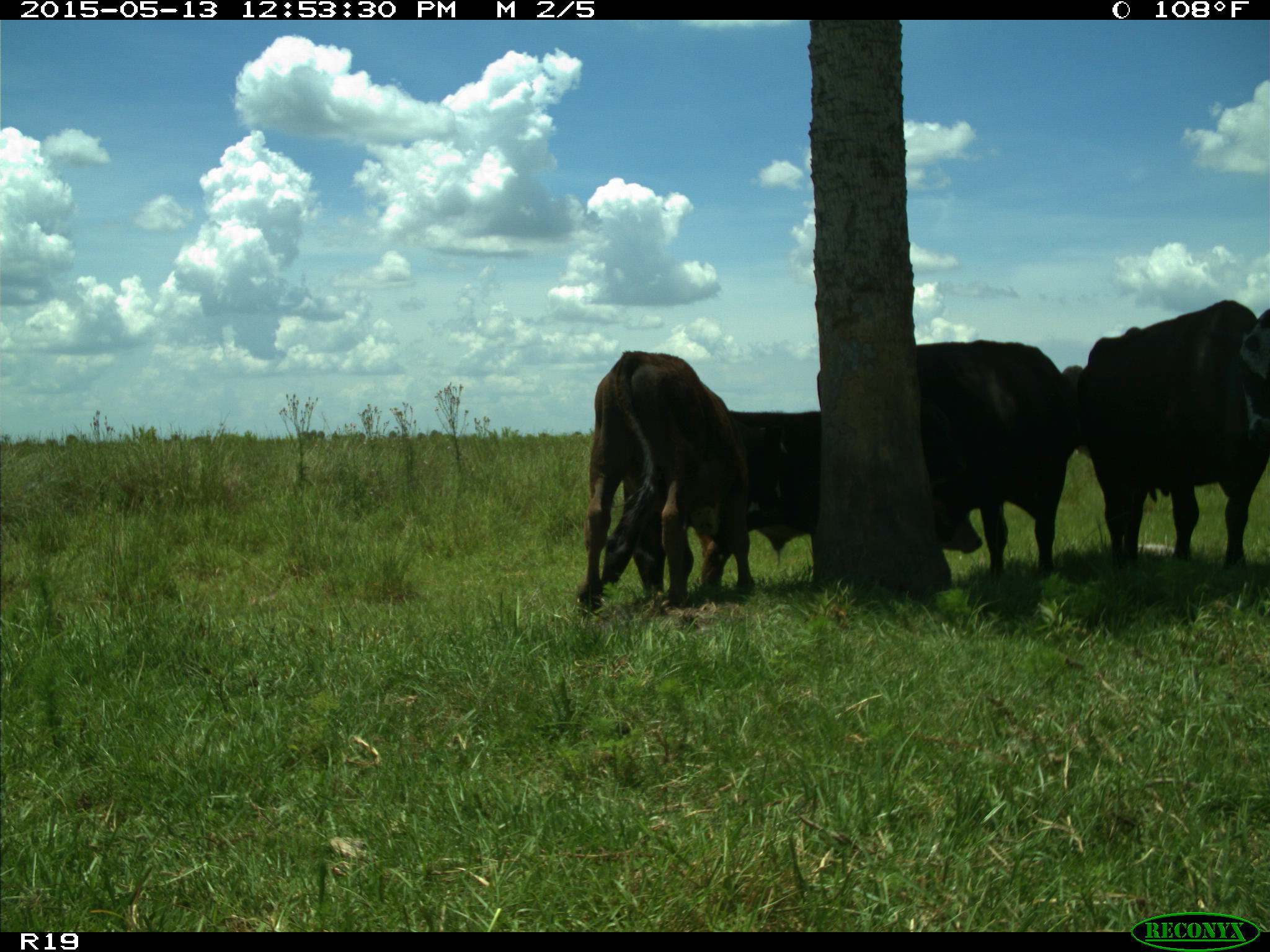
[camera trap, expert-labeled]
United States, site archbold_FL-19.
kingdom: Animalia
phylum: Chordata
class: Mammalia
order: Artiodactyla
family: Bovidae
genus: Bos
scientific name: Bos taurus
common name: domestic cow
Bos taurus (domestic cow).